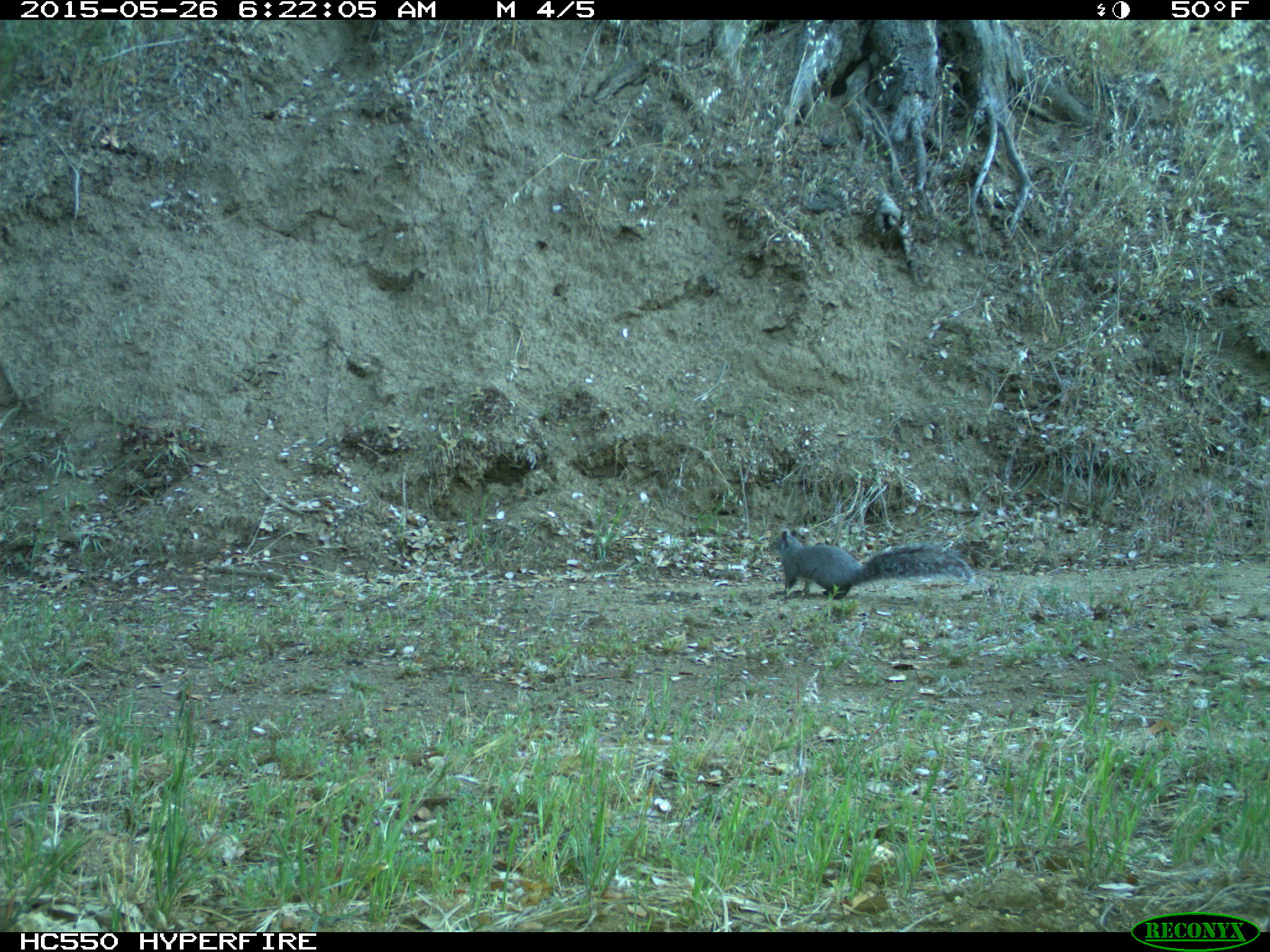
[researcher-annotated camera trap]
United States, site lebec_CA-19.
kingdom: Animalia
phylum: Chordata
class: Mammalia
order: Rodentia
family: Sciuridae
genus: Sciurus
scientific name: Sciurus carolinensis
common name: eastern gray squirrel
Sciurus carolinensis (eastern gray squirrel).